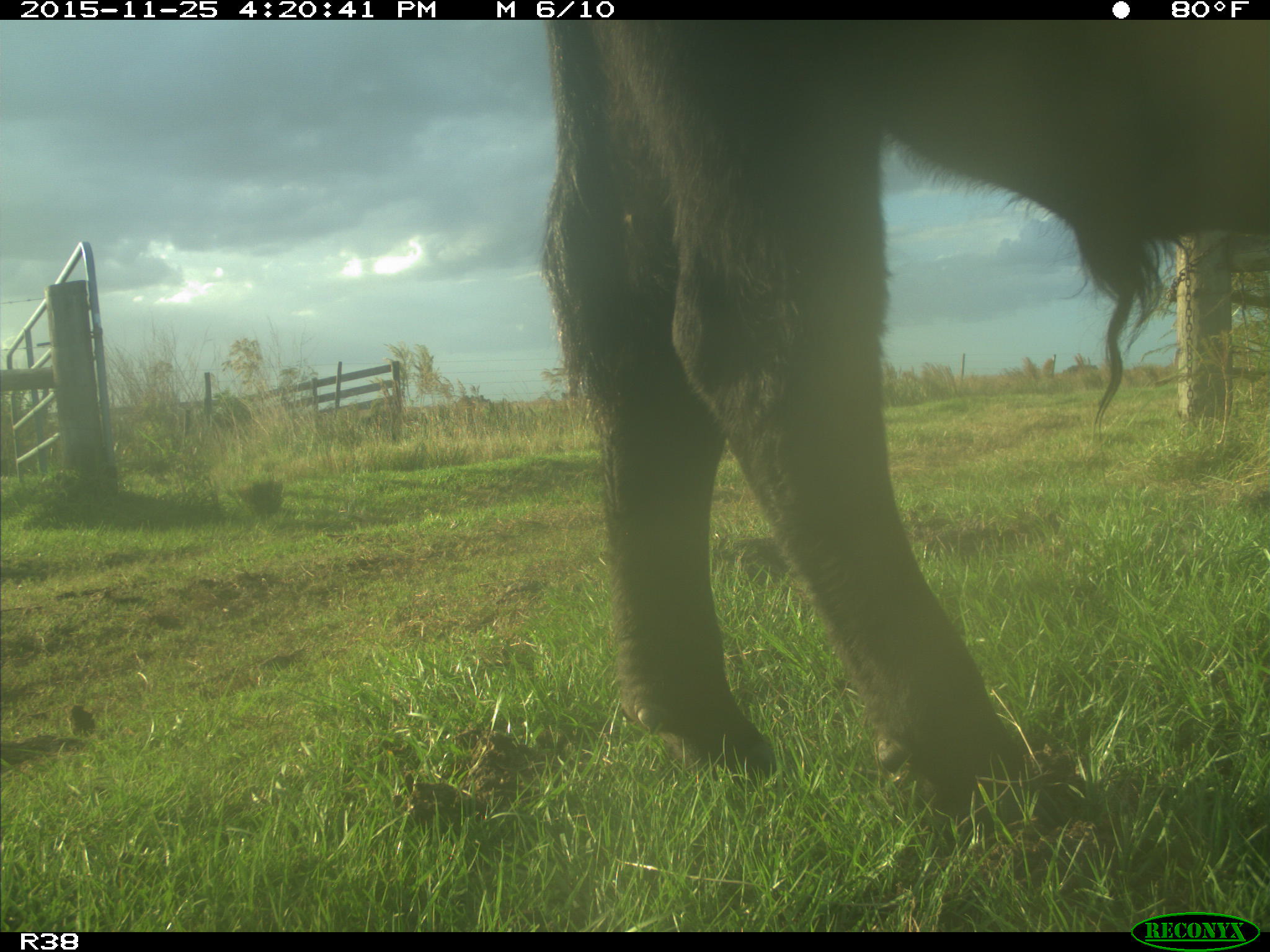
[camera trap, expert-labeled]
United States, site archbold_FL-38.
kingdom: Animalia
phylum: Chordata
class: Mammalia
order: Artiodactyla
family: Bovidae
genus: Bos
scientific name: Bos taurus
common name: domestic cow